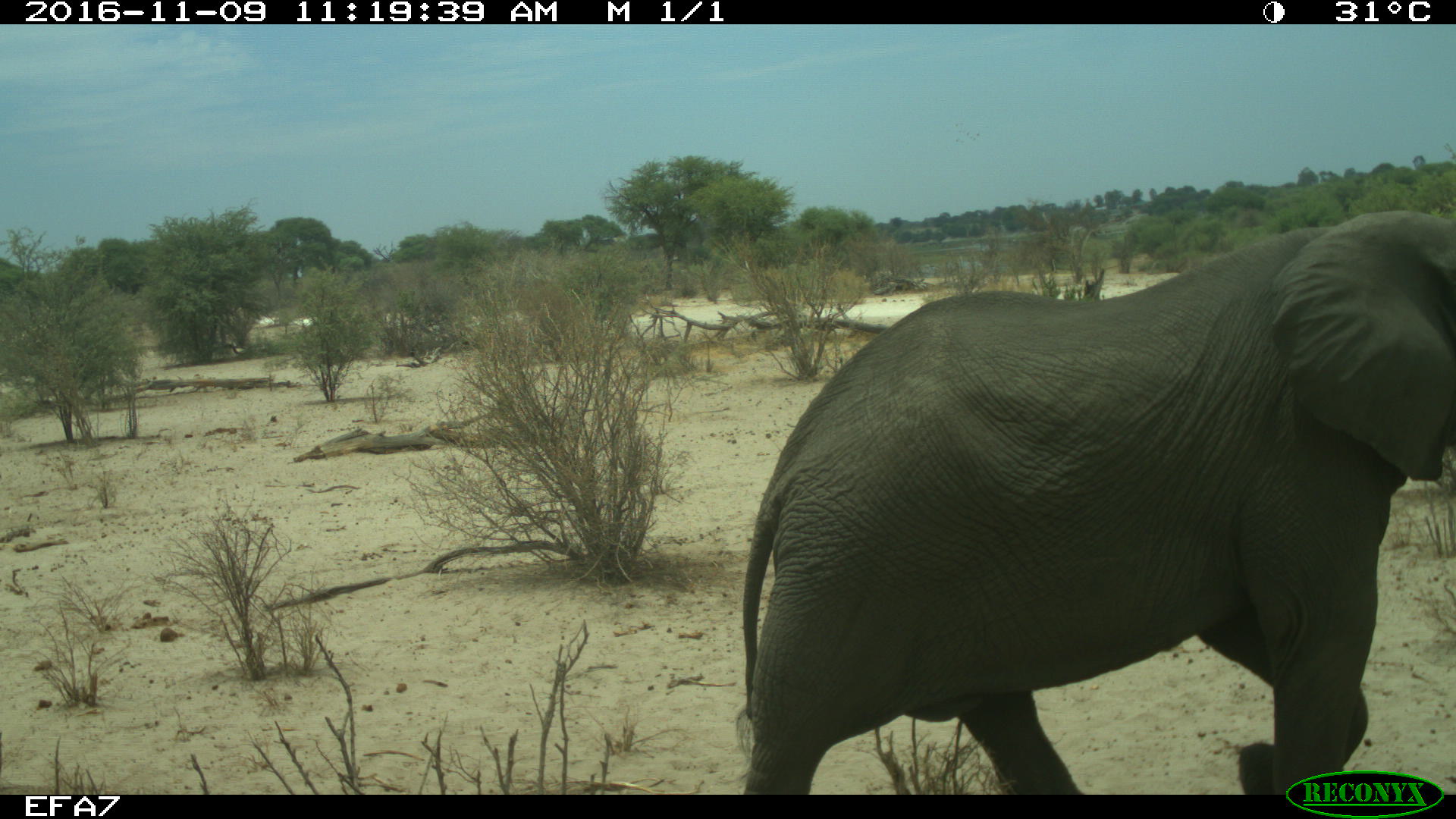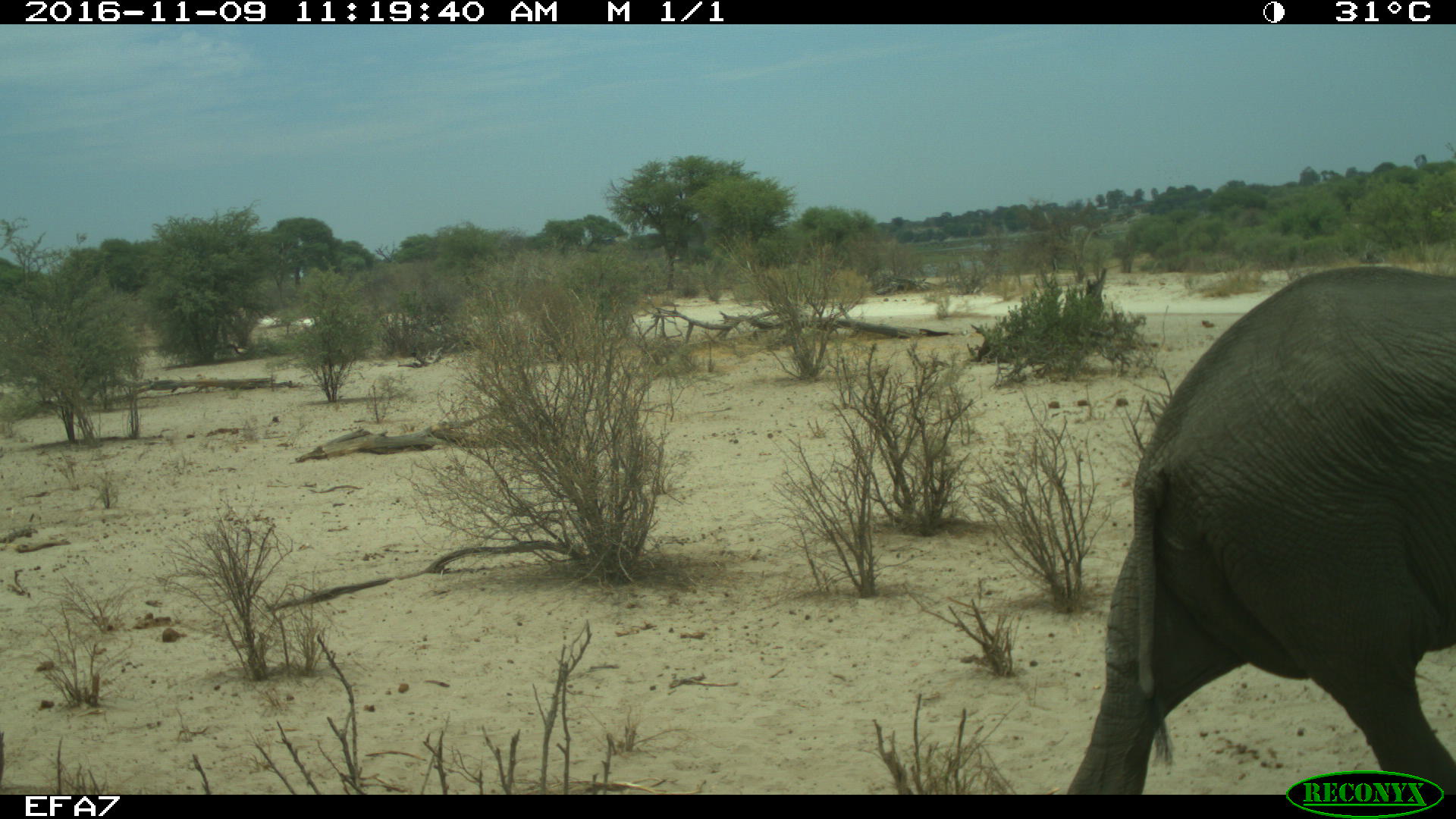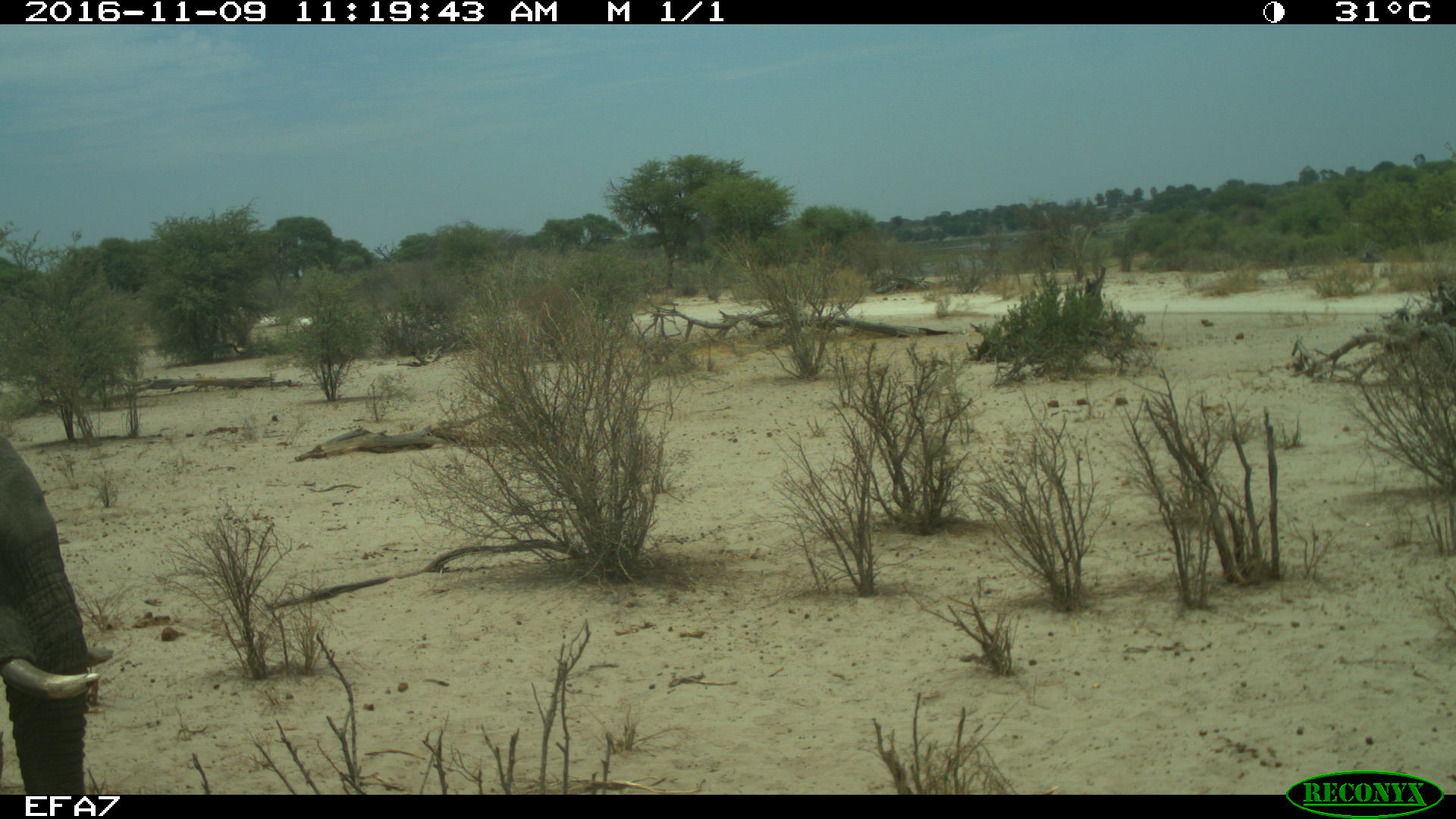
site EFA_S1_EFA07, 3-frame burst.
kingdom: Animalia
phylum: Chordata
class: Mammalia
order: Proboscidea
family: Elephantidae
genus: Loxodonta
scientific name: Loxodonta africana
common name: african bush elephant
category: elephant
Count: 2.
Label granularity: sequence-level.